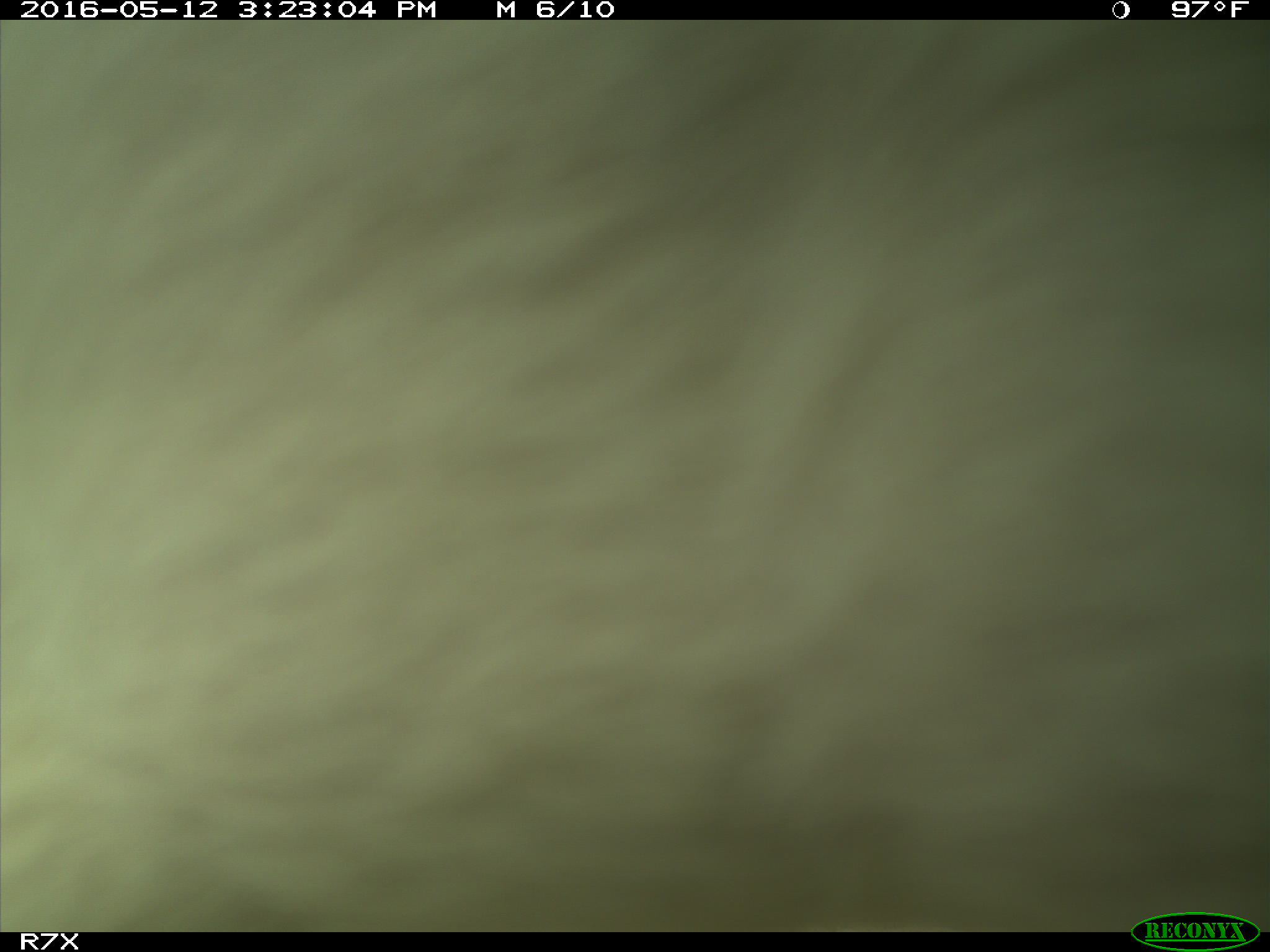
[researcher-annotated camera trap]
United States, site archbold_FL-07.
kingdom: Animalia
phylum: Chordata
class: Mammalia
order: Artiodactyla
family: Bovidae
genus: Bos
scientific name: Bos taurus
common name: domestic cow